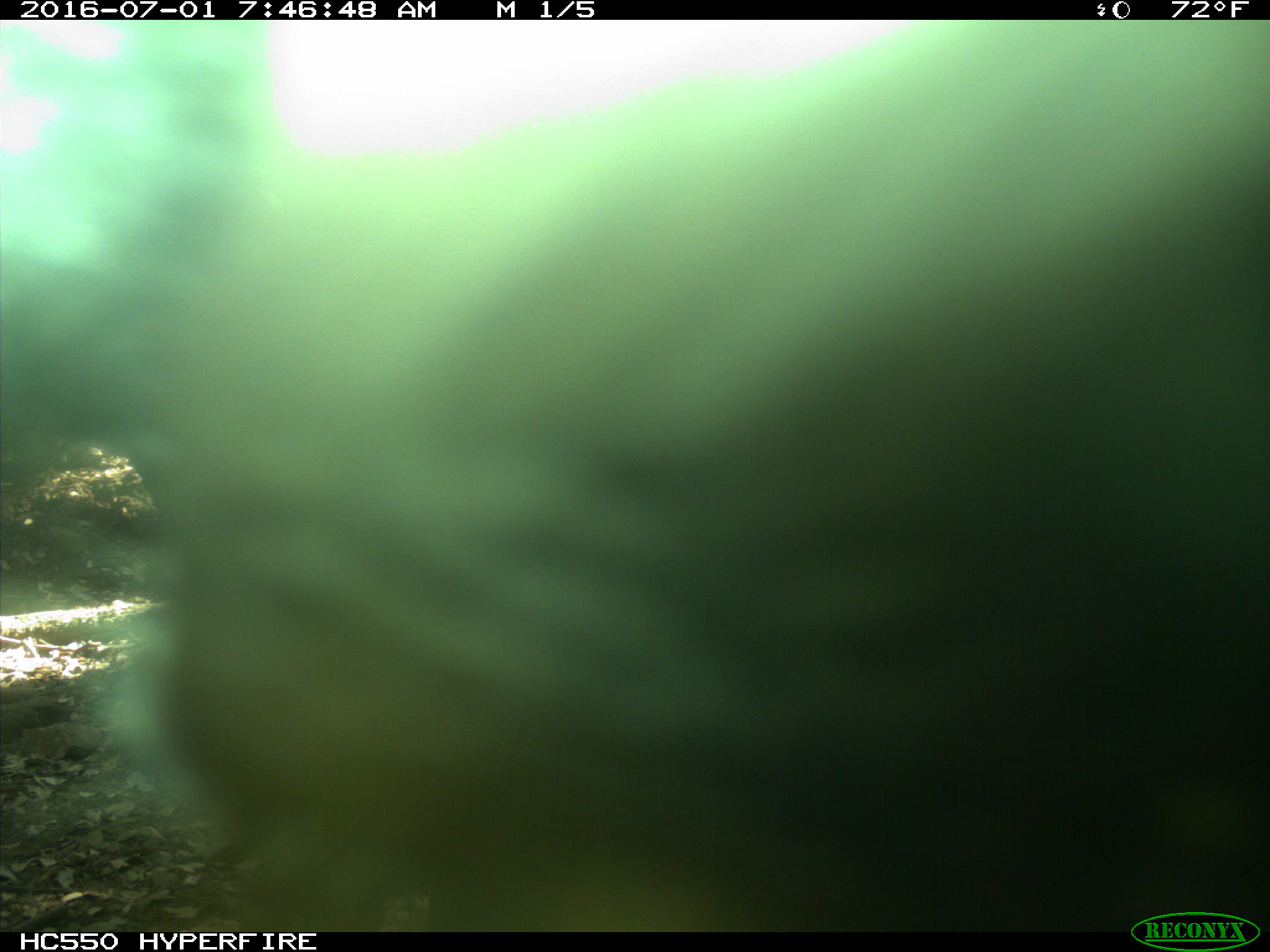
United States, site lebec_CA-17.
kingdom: Animalia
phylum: Chordata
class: Mammalia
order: Artiodactyla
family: Bovidae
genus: Bos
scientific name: Bos taurus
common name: domestic cow